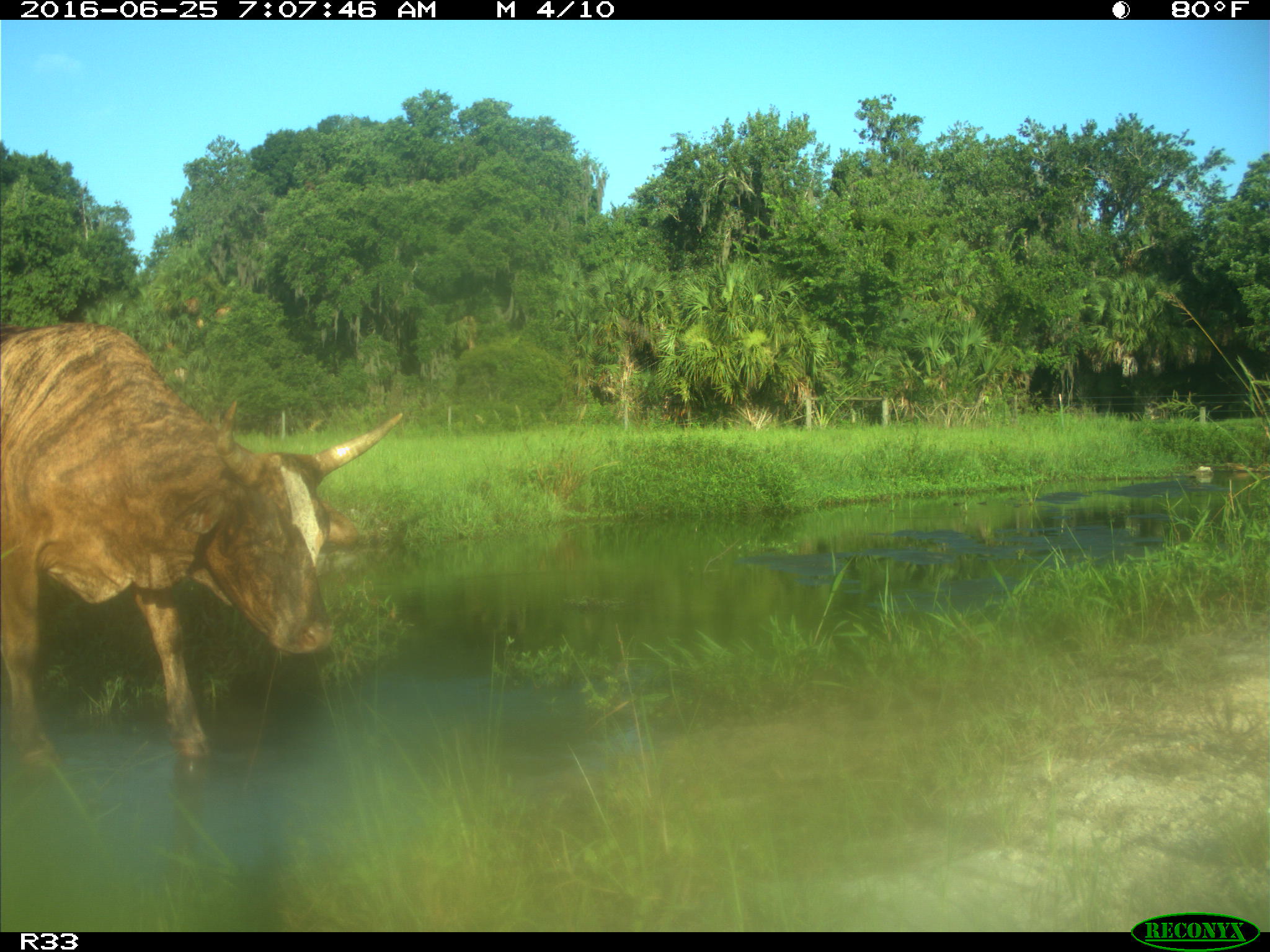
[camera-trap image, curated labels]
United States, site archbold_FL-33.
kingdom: Animalia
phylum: Chordata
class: Mammalia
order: Artiodactyla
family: Bovidae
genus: Bos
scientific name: Bos taurus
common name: domestic cow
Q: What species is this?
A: Bos taurus (domestic cow).